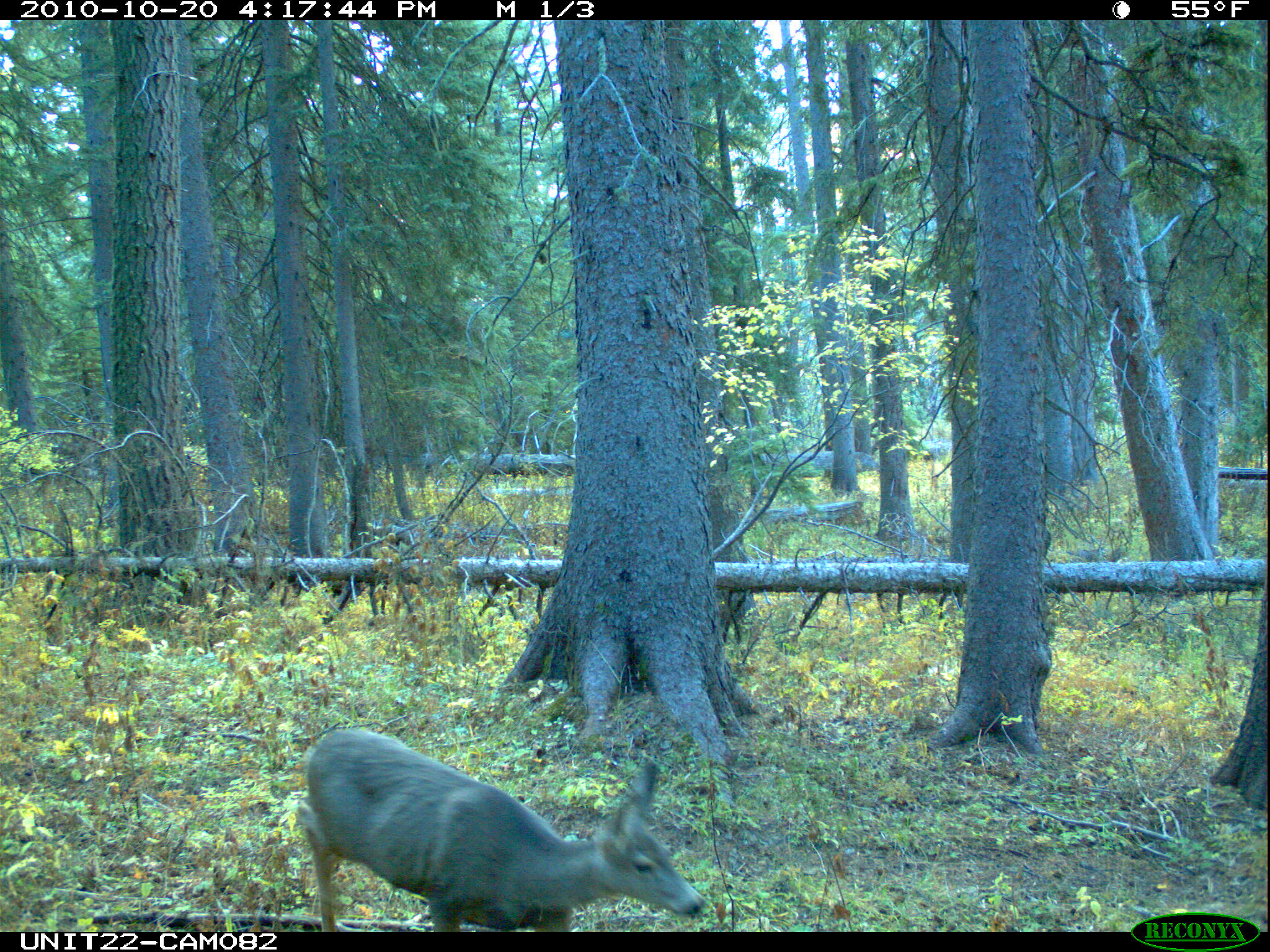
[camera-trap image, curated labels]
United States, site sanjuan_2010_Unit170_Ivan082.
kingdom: Animalia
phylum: Chordata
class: Mammalia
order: Artiodactyla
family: Cervidae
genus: Odocoileus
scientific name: Odocoileus hemionus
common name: mule deer